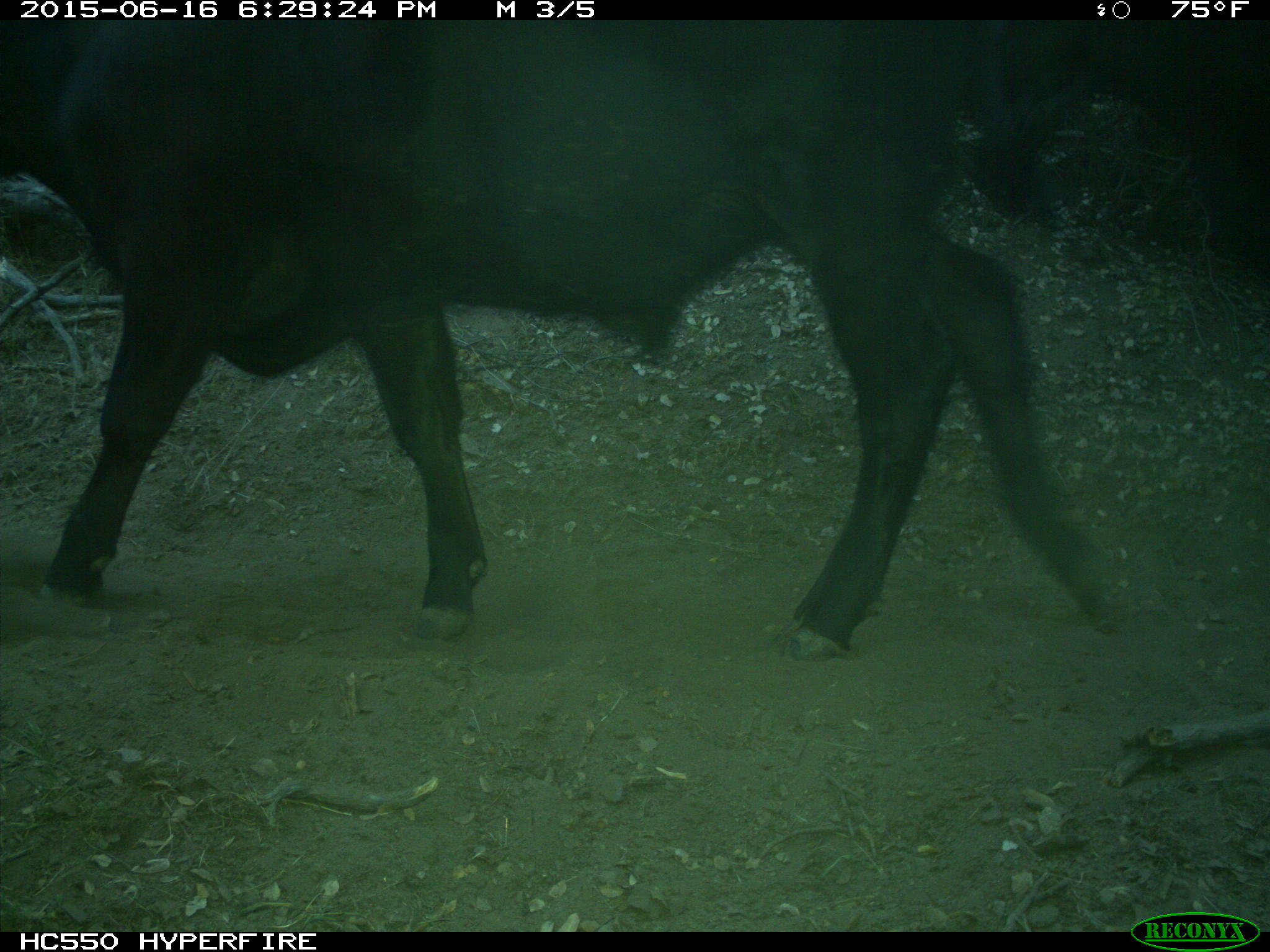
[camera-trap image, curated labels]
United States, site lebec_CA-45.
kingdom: Animalia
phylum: Chordata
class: Mammalia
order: Artiodactyla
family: Bovidae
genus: Bos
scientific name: Bos taurus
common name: domestic cow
Bos taurus (domestic cow).